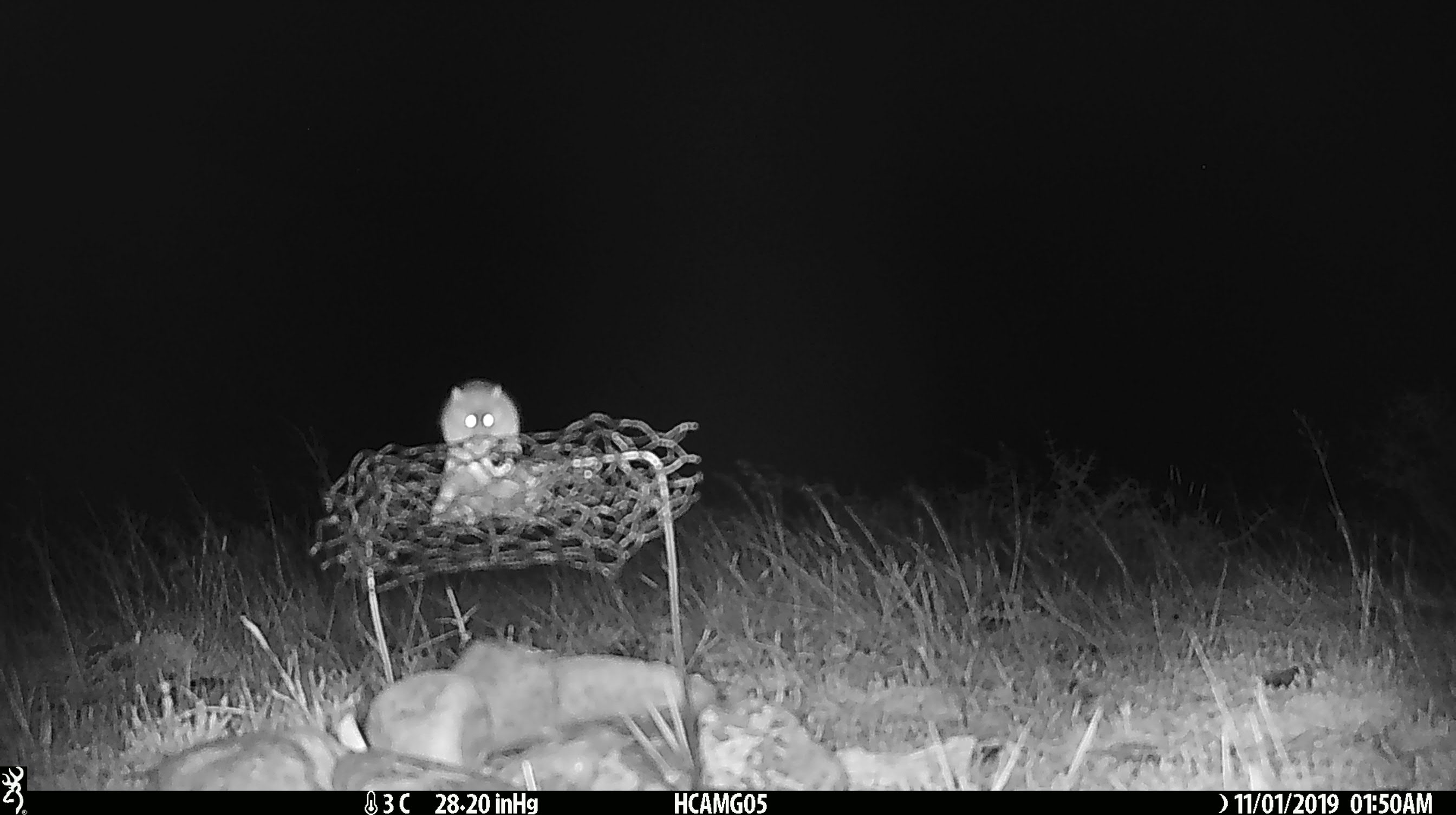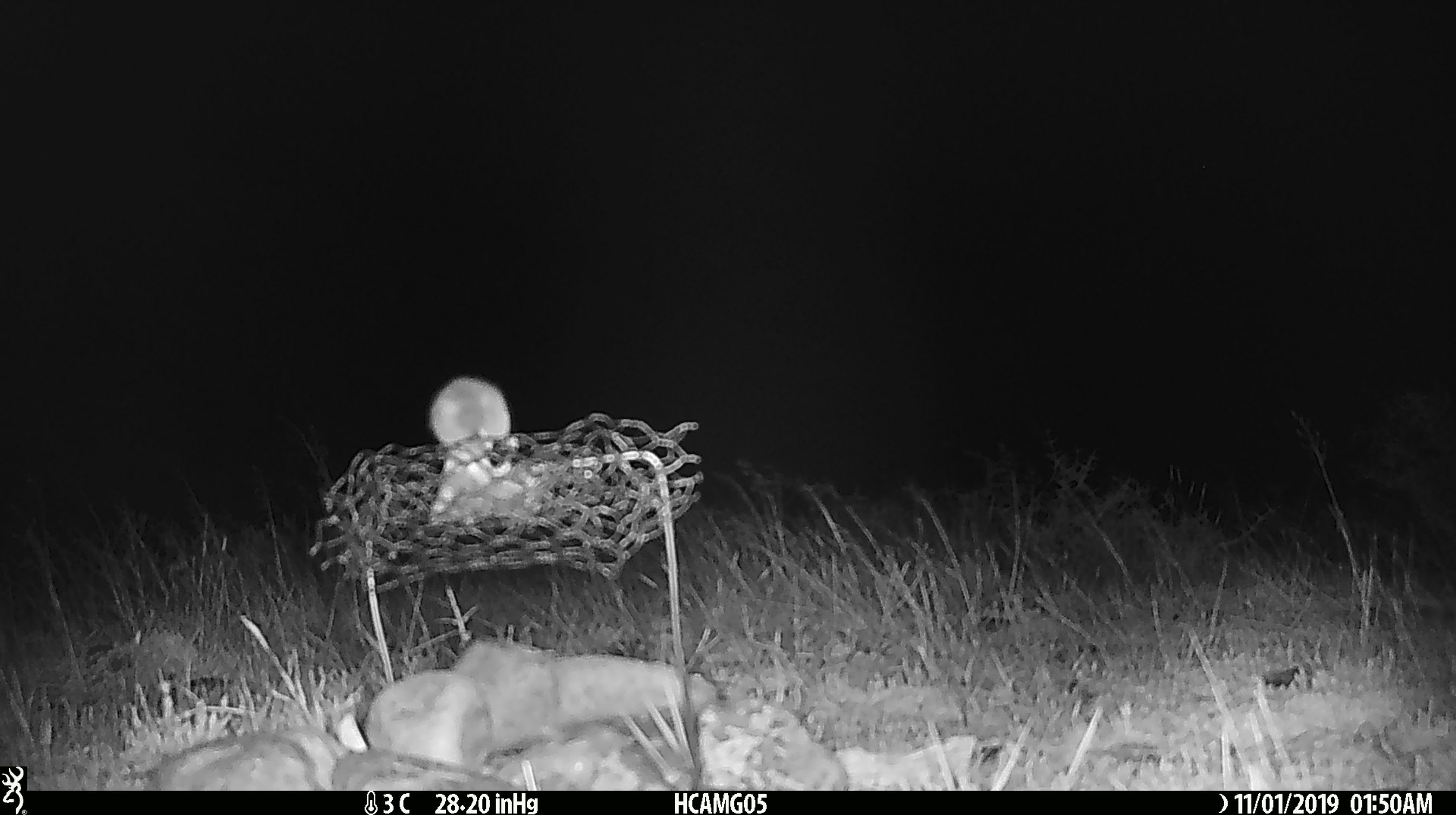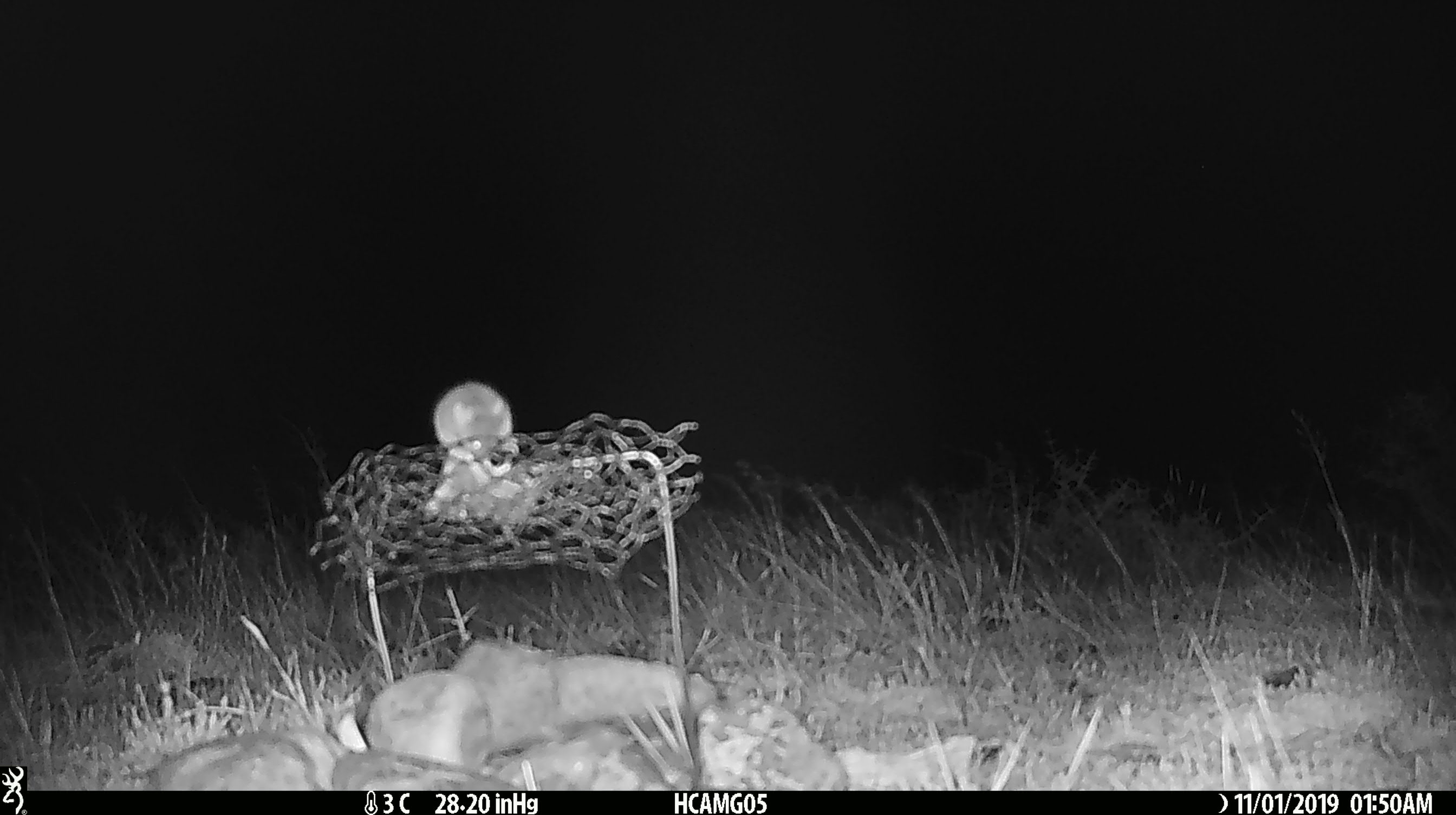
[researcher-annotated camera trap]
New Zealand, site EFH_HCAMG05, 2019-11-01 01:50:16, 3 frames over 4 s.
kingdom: Animalia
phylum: Chordata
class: Mammalia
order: Rodentia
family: Muridae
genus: Mus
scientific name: Mus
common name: mouse